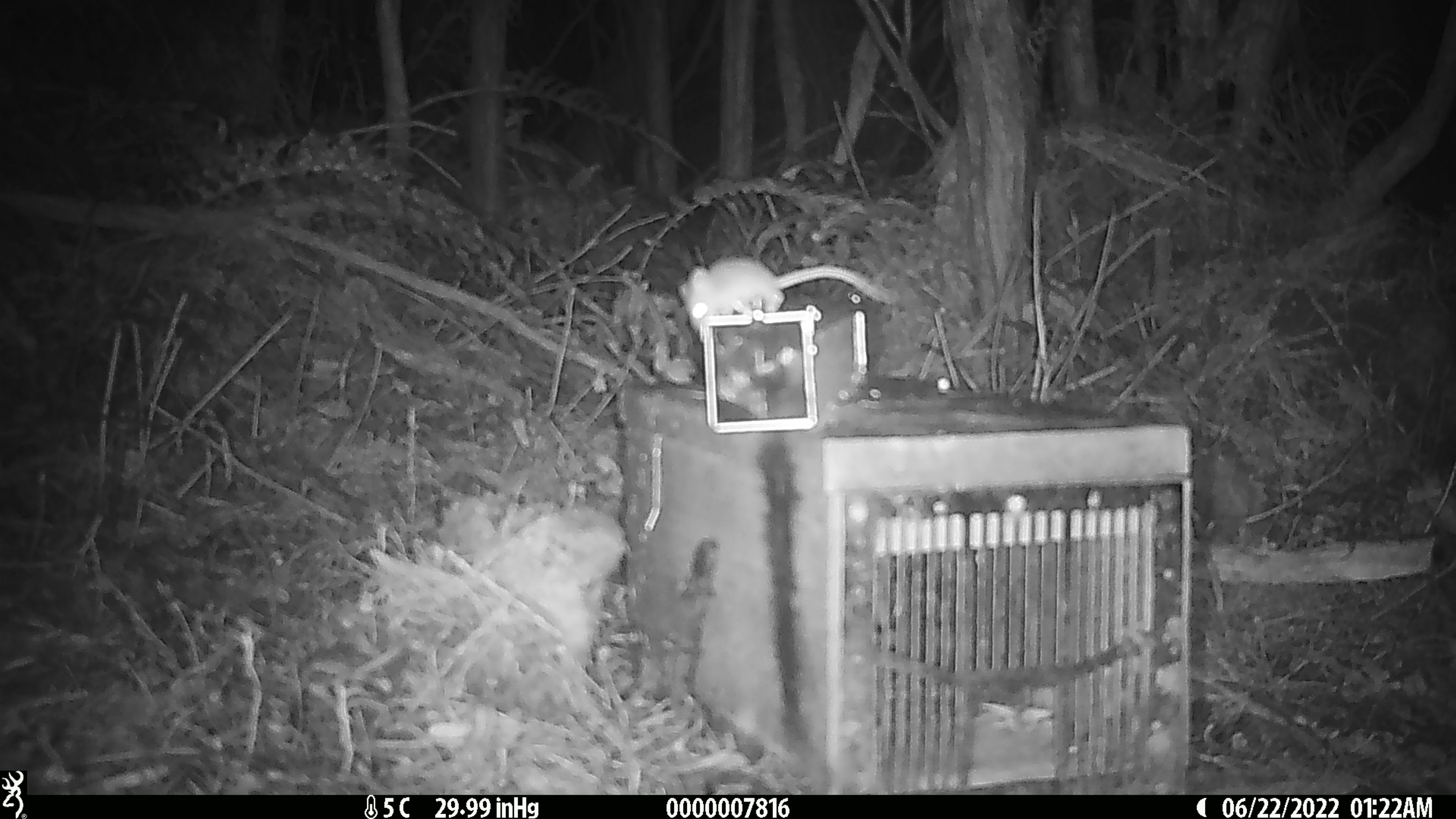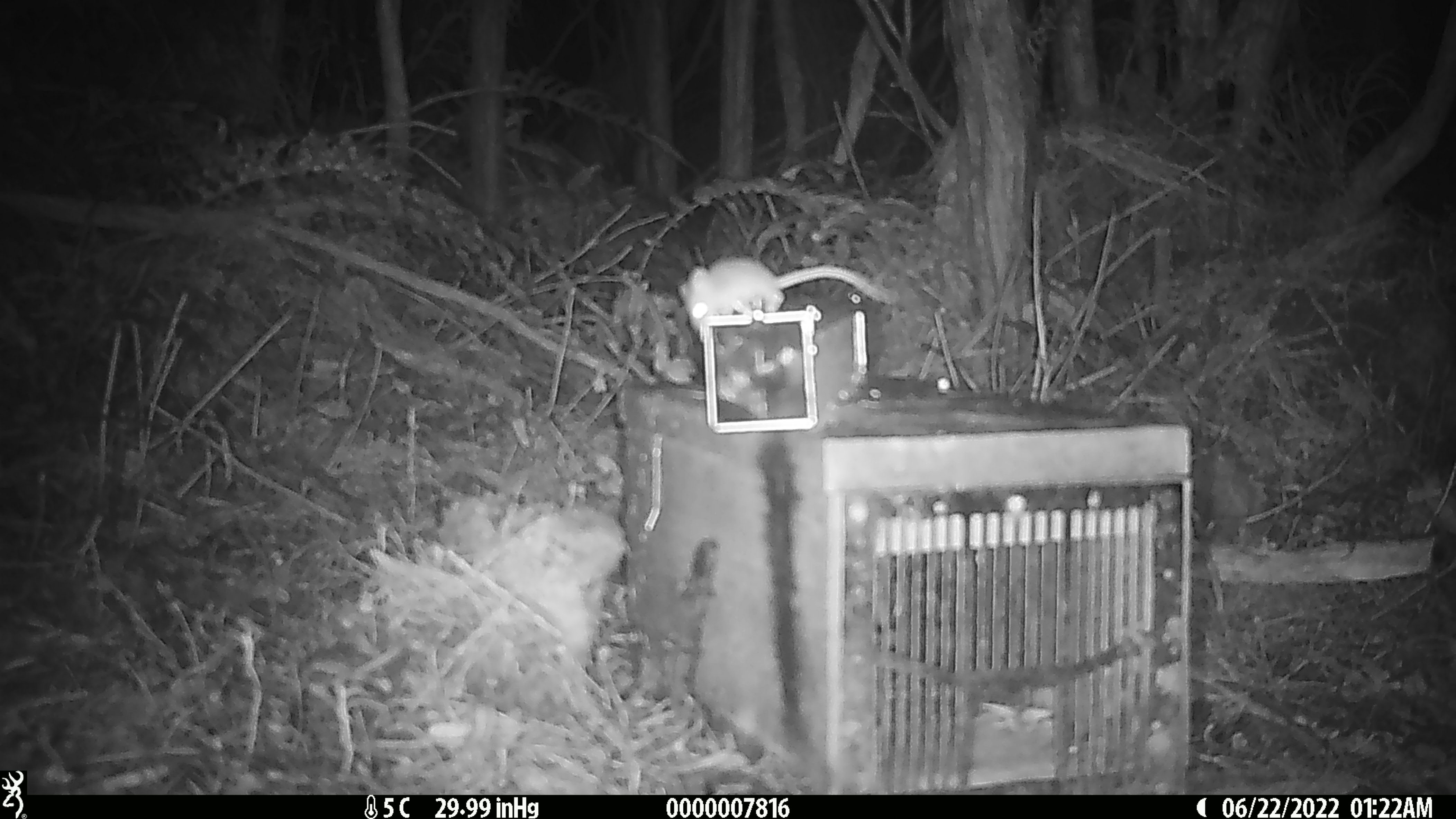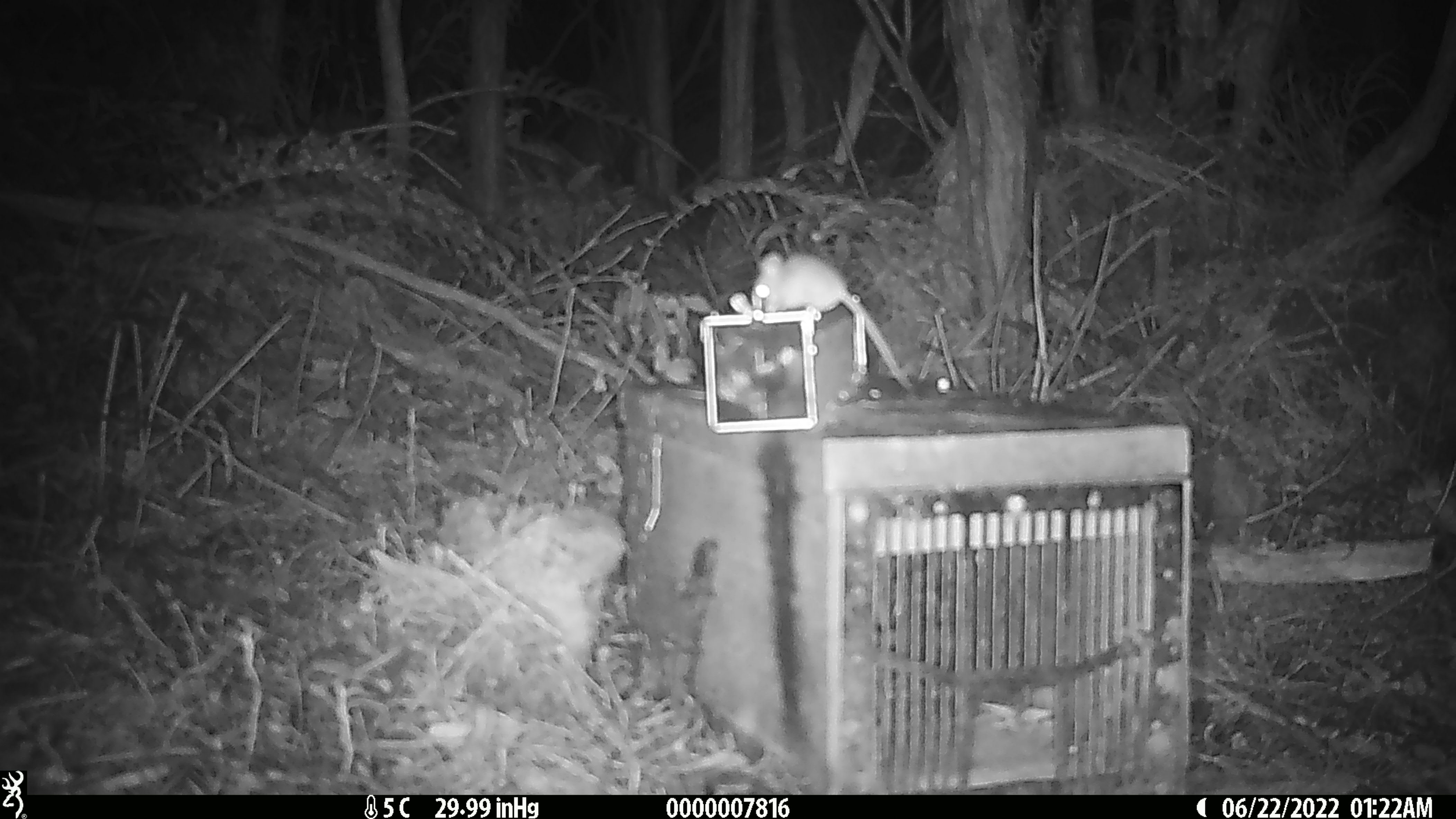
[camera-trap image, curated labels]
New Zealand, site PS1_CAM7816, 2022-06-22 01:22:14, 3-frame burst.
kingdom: Animalia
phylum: Chordata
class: Mammalia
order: Rodentia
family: Muridae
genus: Mus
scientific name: Mus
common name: mouse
Mouse (Mus).